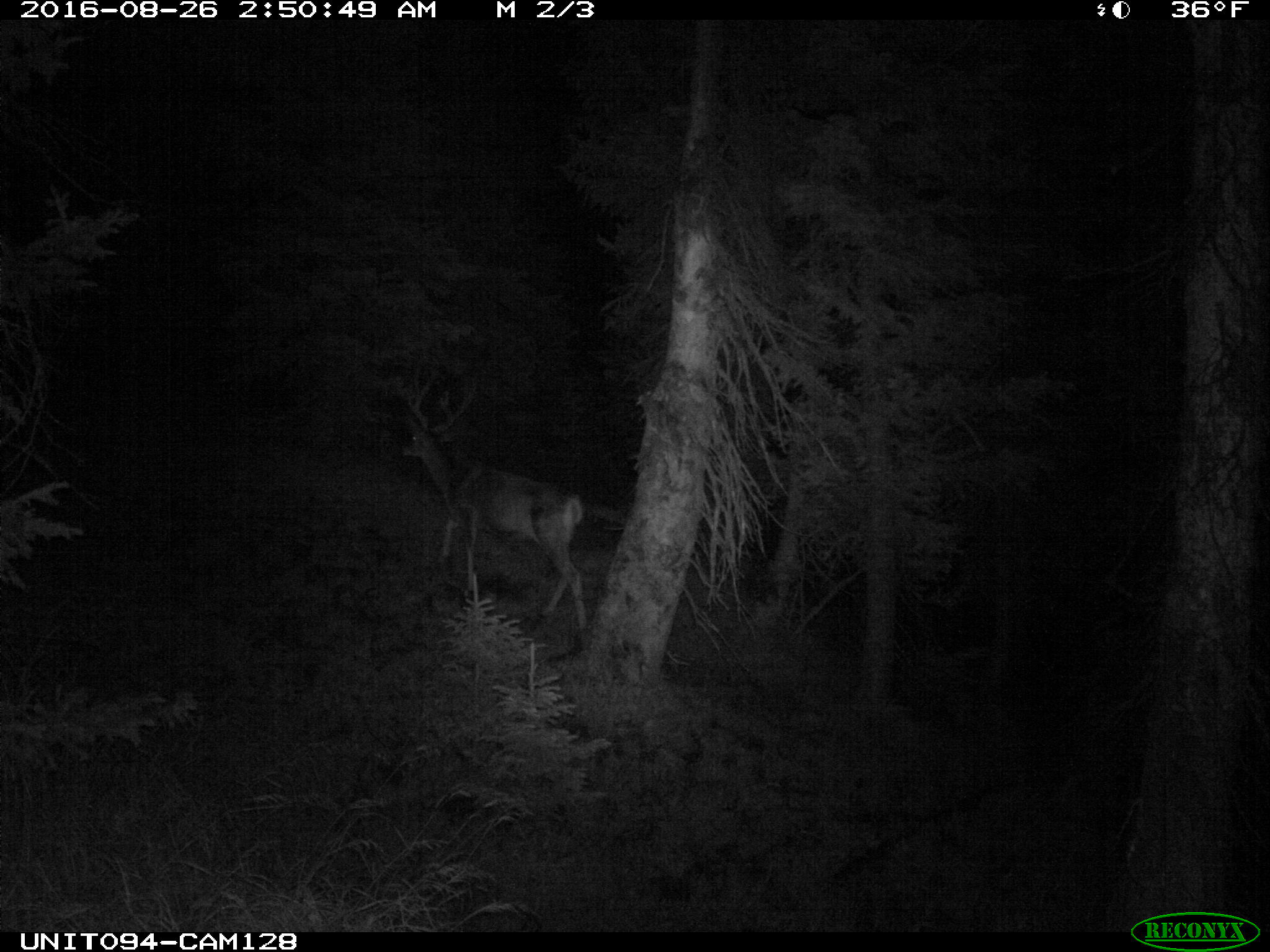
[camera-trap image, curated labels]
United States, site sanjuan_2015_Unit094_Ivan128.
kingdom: Animalia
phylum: Chordata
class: Mammalia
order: Artiodactyla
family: Cervidae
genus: Odocoileus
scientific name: Odocoileus hemionus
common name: mule deer